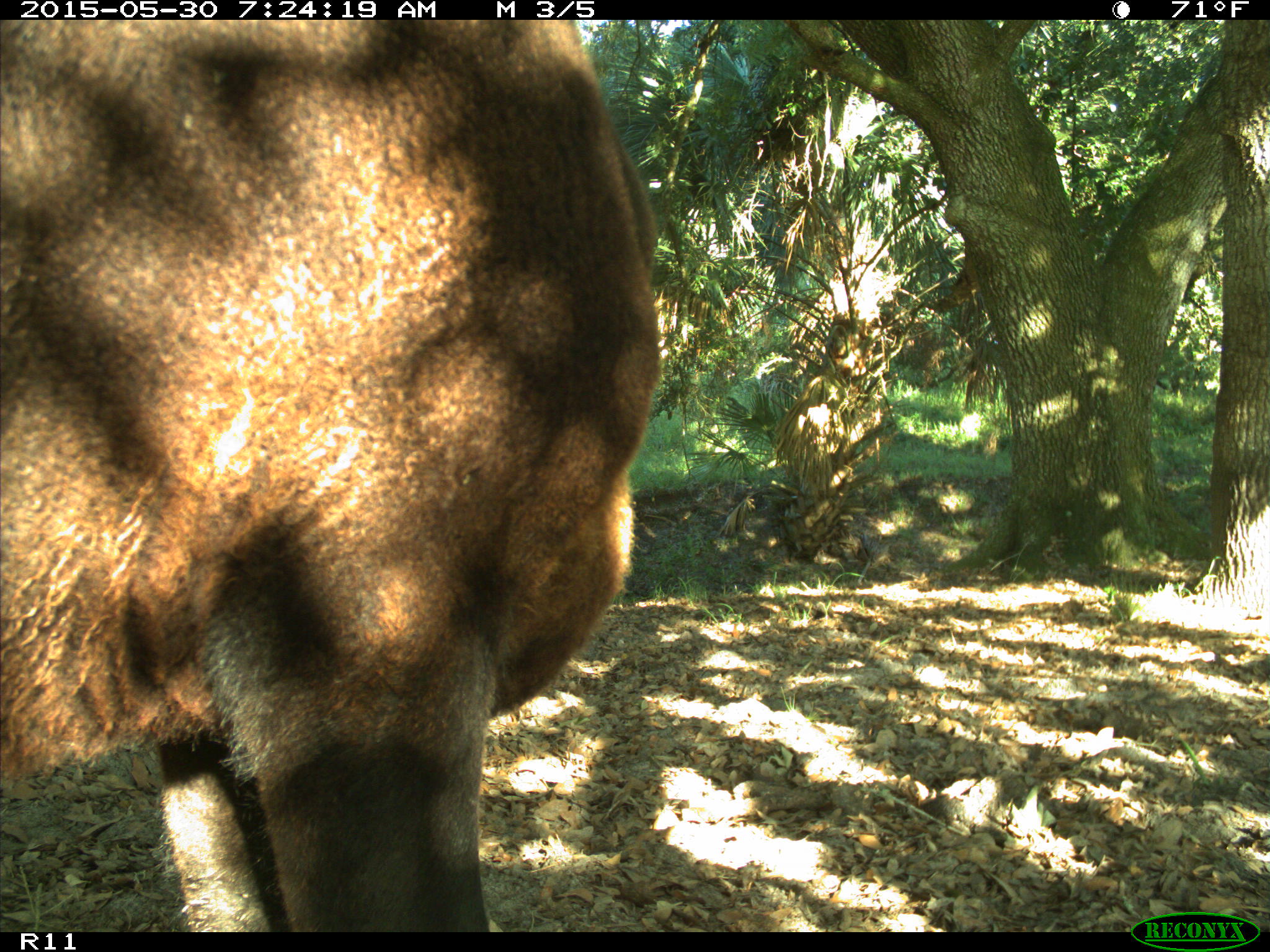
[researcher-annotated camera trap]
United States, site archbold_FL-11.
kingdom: Animalia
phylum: Chordata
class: Mammalia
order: Artiodactyla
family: Bovidae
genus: Bos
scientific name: Bos taurus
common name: domestic cow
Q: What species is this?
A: Bos taurus (domestic cow).